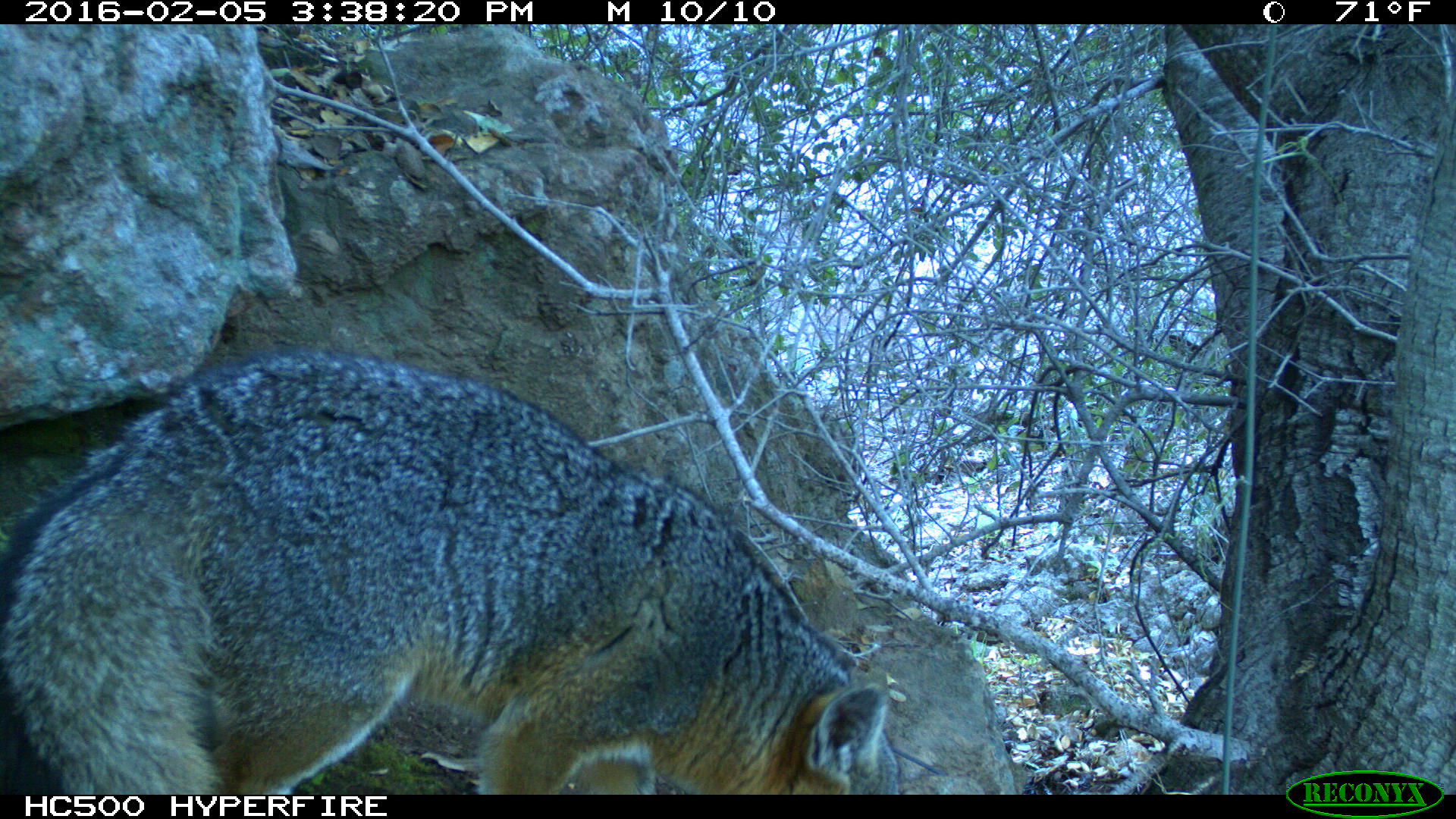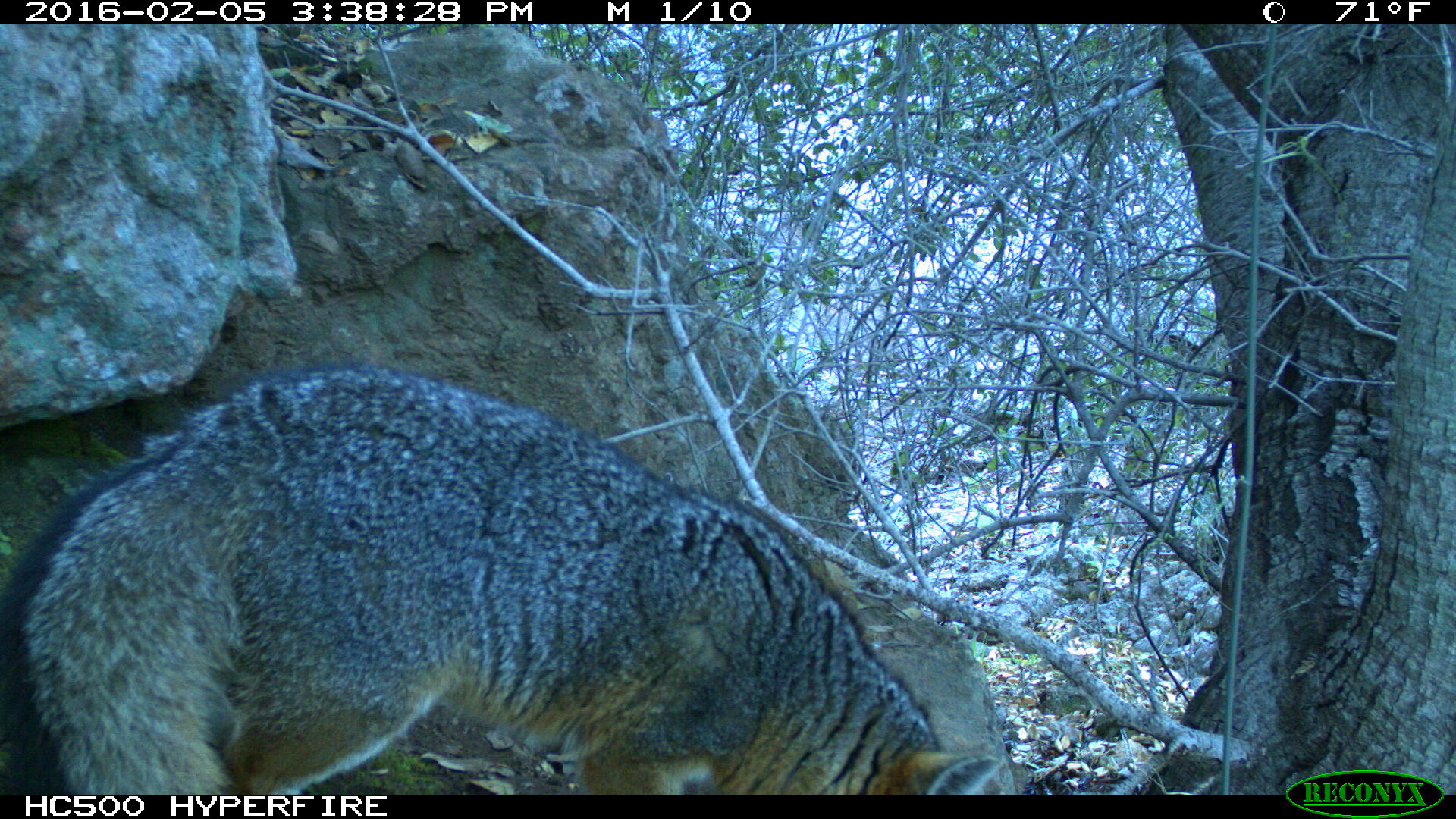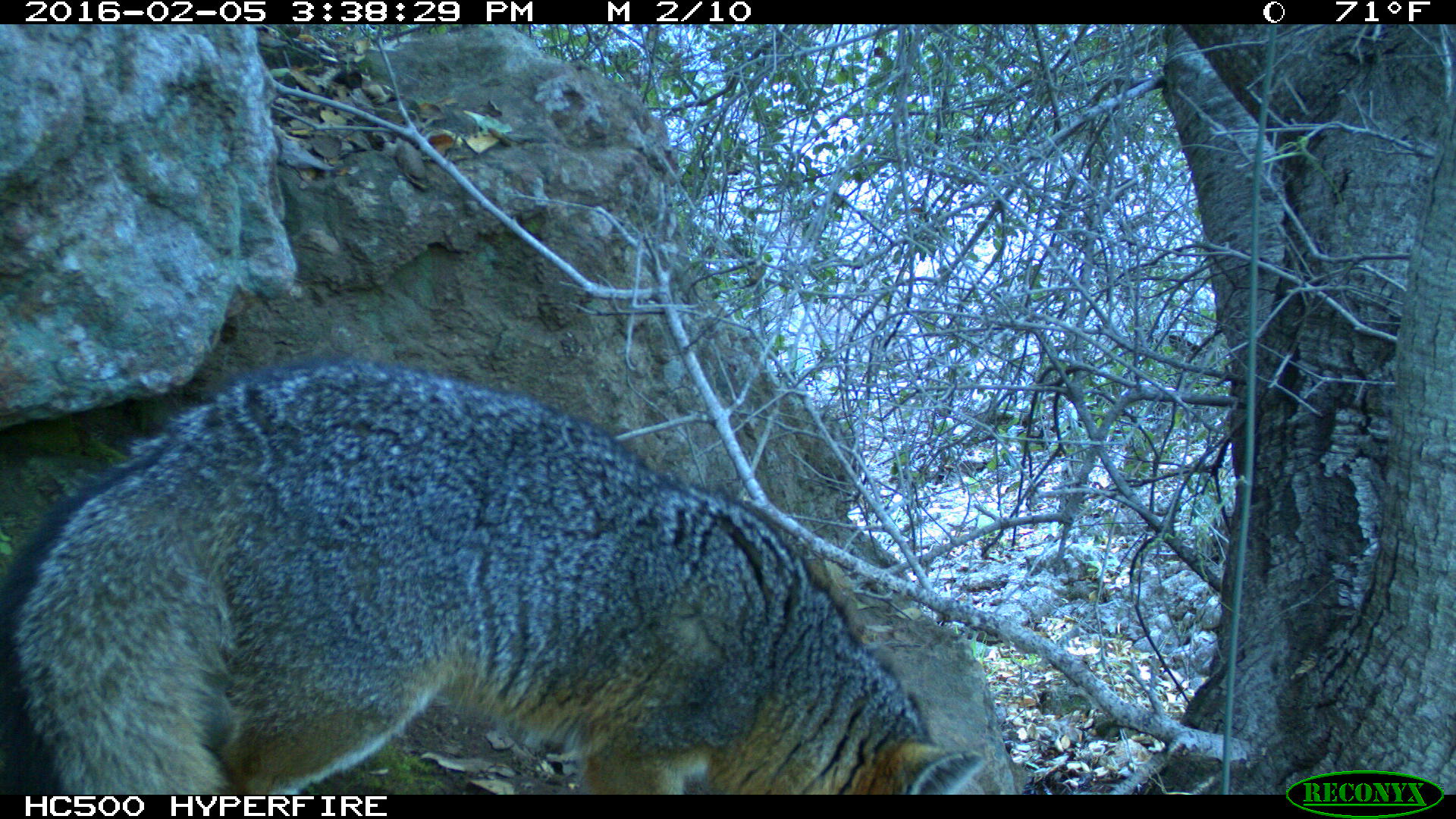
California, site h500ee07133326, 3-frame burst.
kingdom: Animalia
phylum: Chordata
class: Mammalia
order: Carnivora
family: Canidae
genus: Urocyon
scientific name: Urocyon littoralis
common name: island fox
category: fox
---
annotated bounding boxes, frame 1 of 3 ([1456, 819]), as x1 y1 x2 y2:
fox: 0 350 902 794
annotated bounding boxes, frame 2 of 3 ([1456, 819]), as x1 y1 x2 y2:
fox: 0 357 1000 795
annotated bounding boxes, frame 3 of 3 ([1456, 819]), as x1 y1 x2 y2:
fox: 0 359 984 796